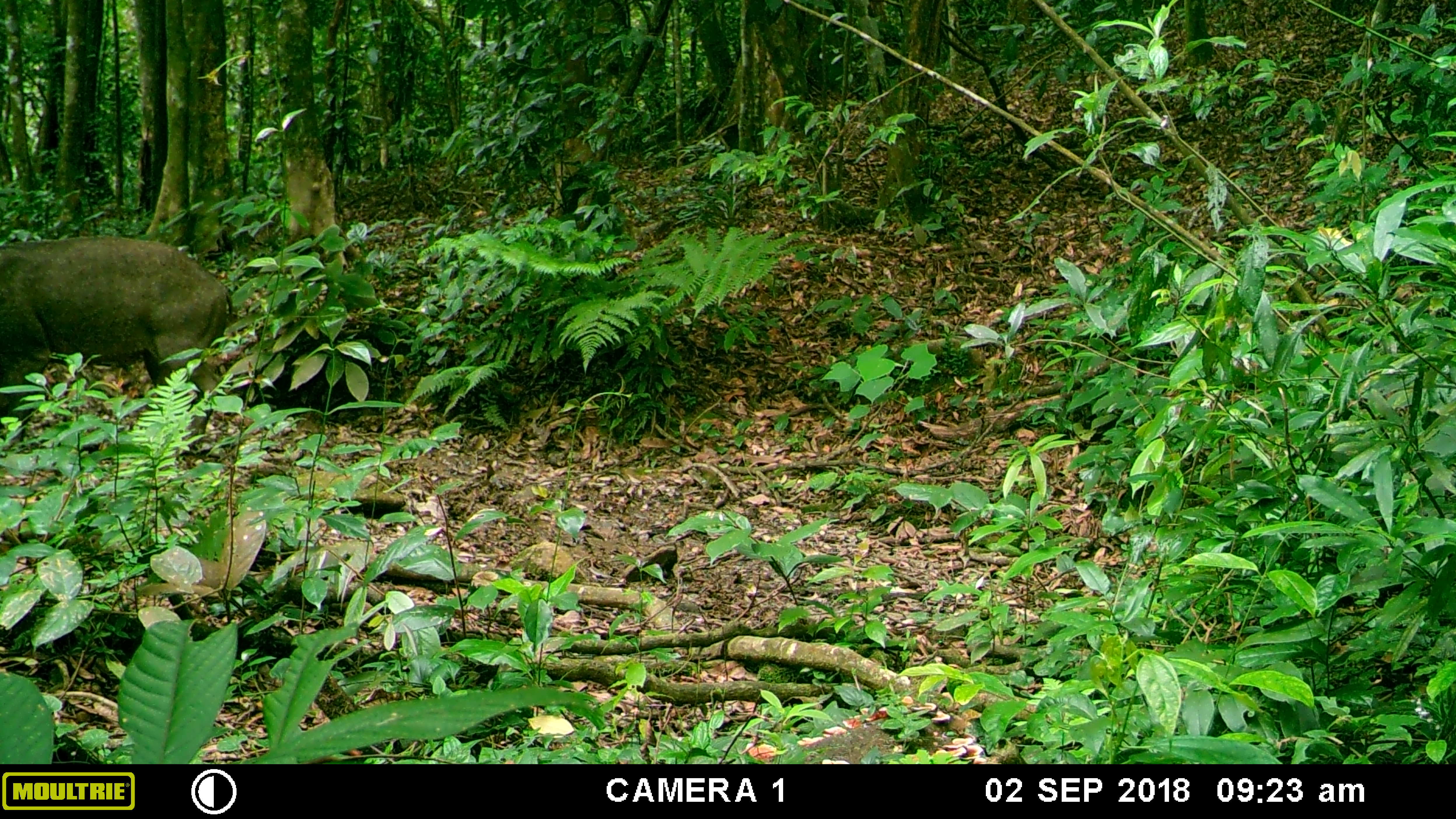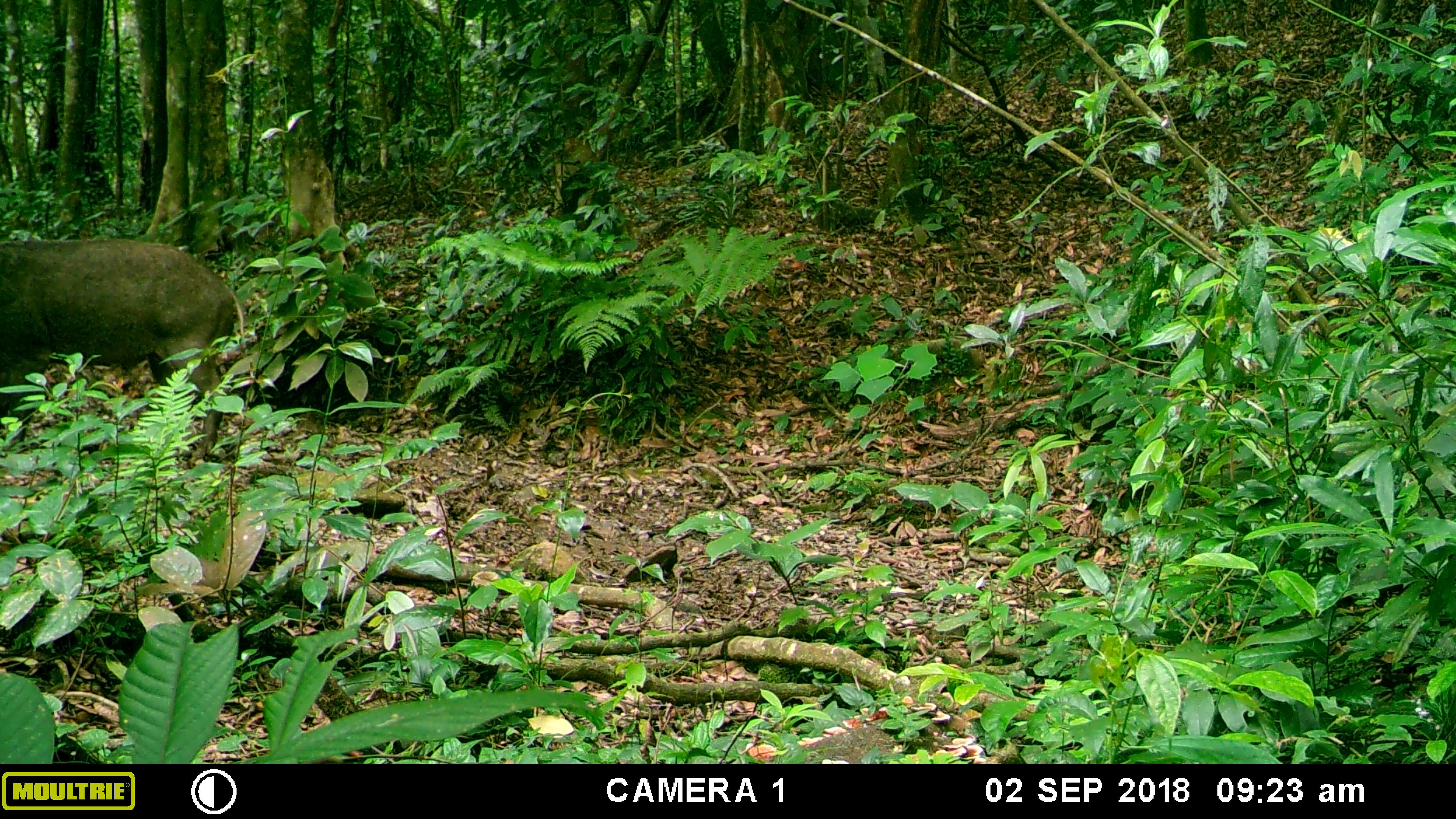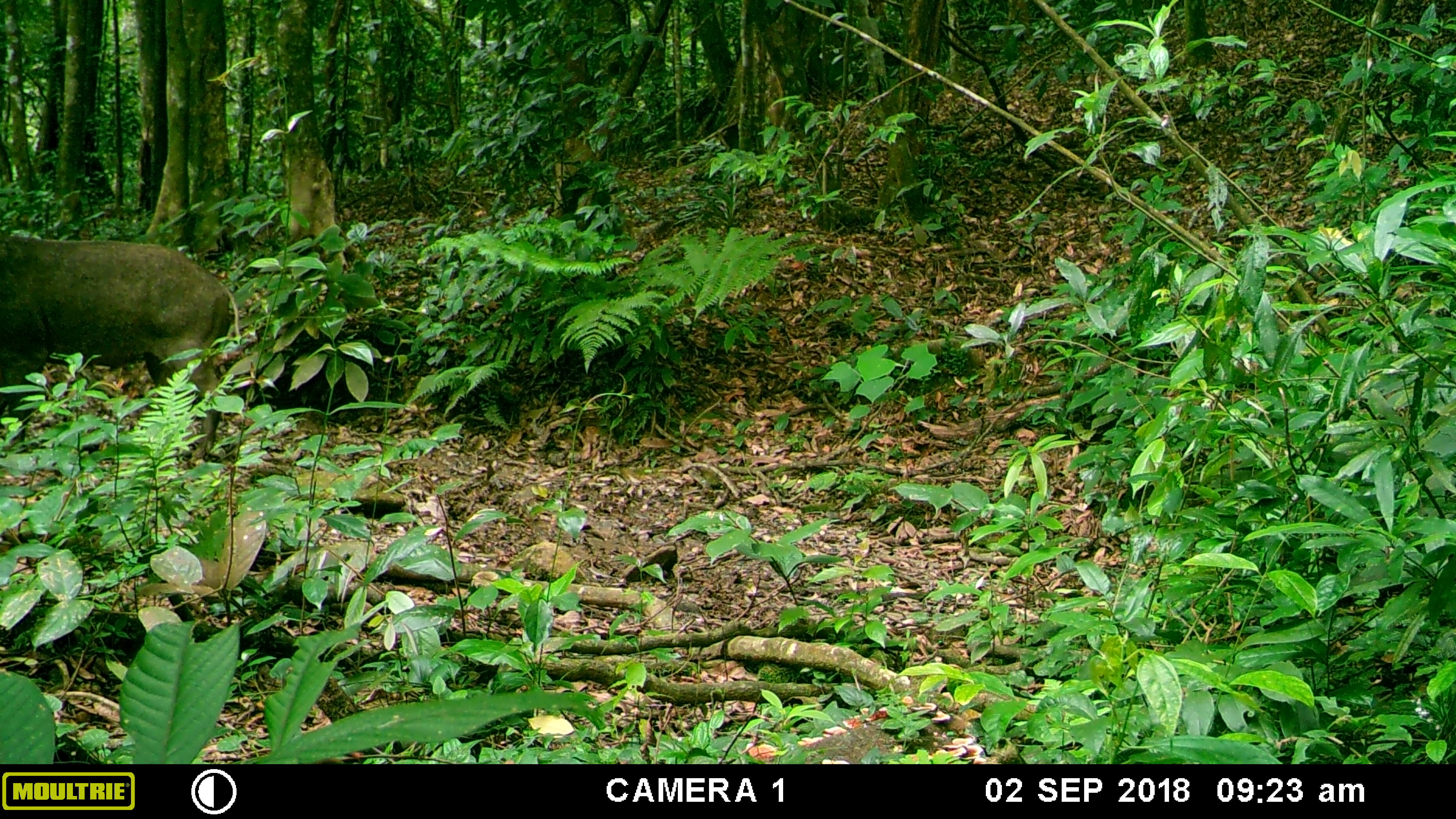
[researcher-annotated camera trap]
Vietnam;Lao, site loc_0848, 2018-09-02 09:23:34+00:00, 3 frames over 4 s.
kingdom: Animalia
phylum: Chordata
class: Mammalia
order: Artiodactyla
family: Suidae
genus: Sus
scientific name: Sus scrofa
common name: eurasian wild pig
Eurasian wild pig (Sus scrofa). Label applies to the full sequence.